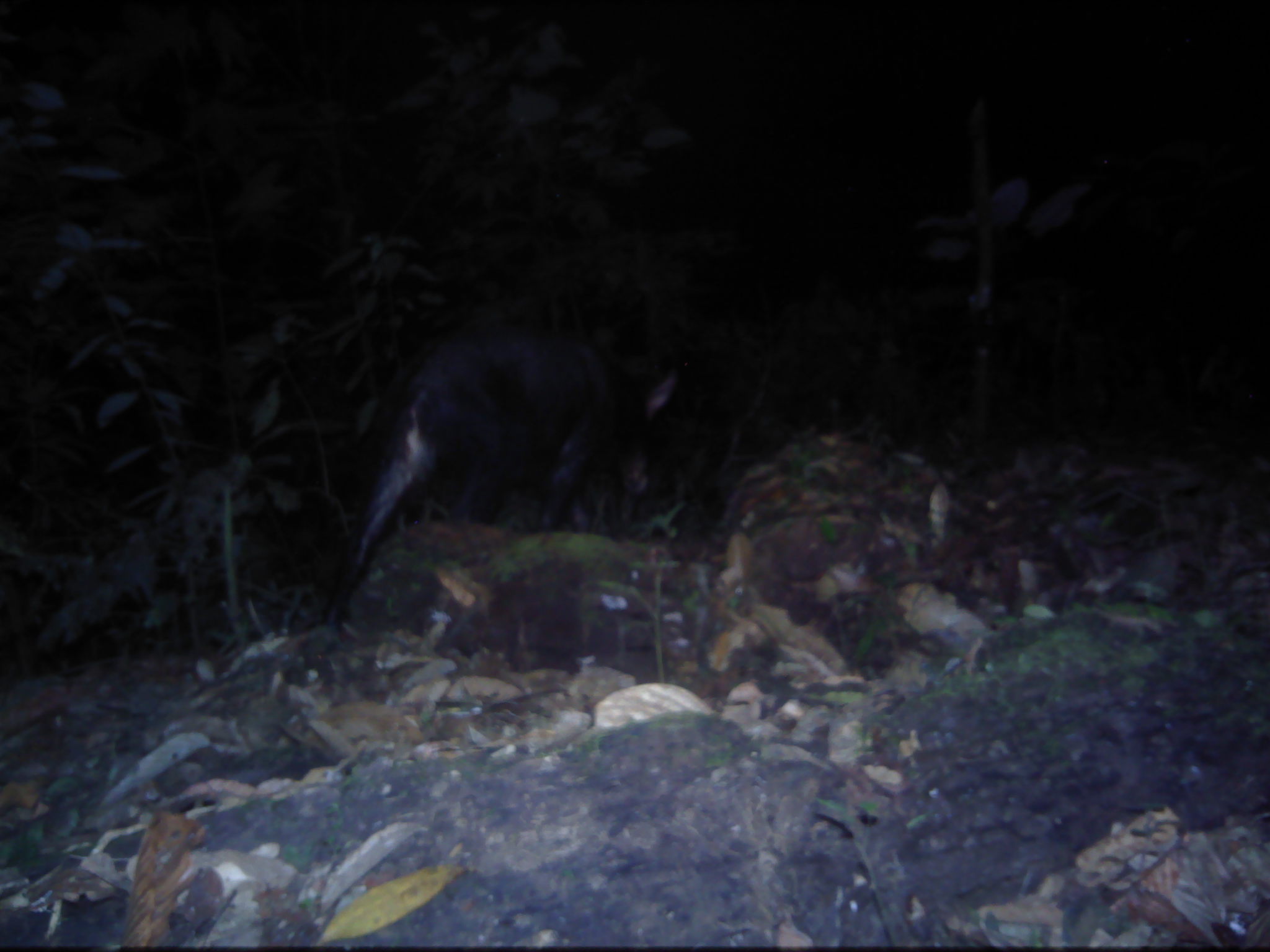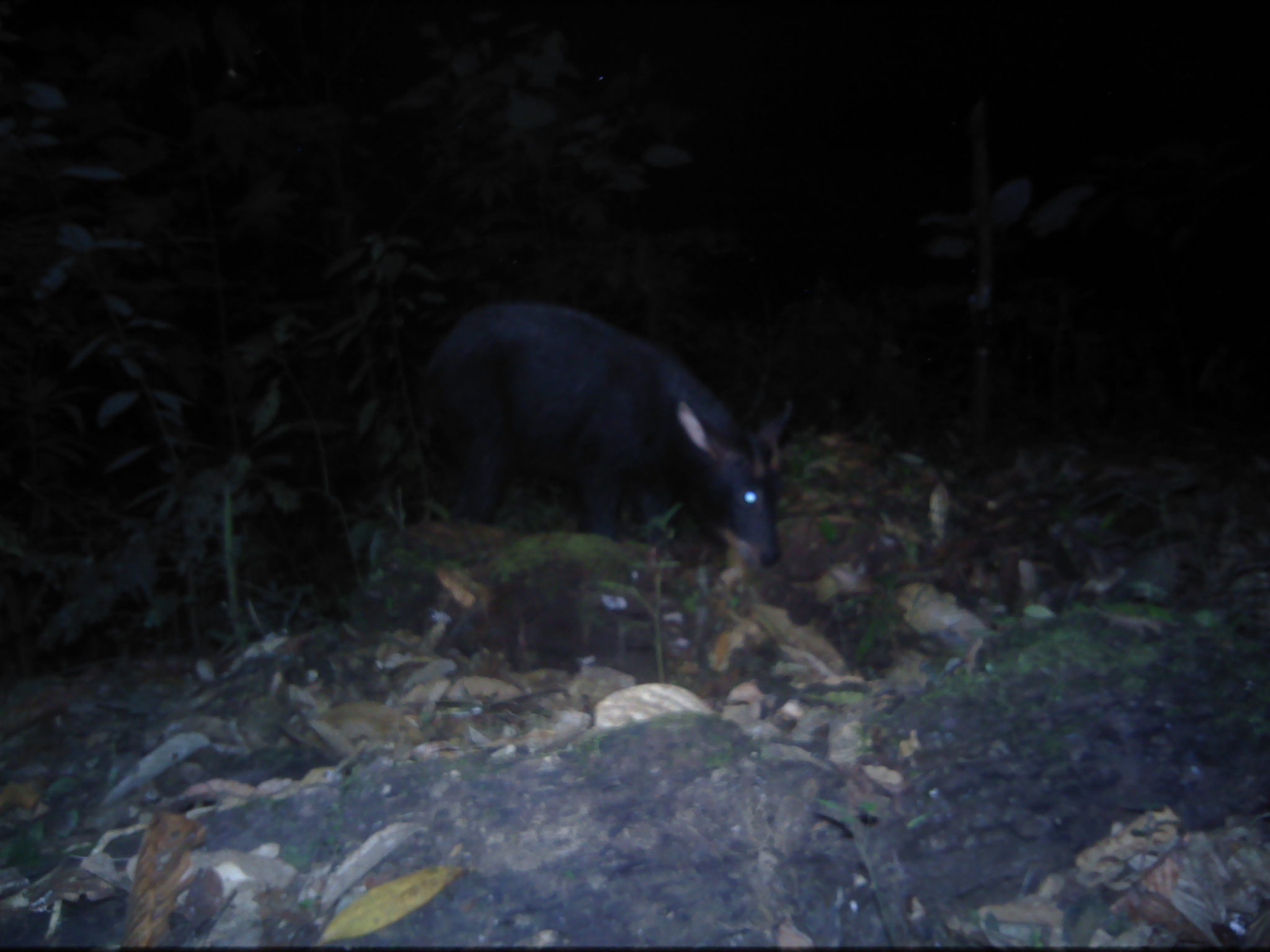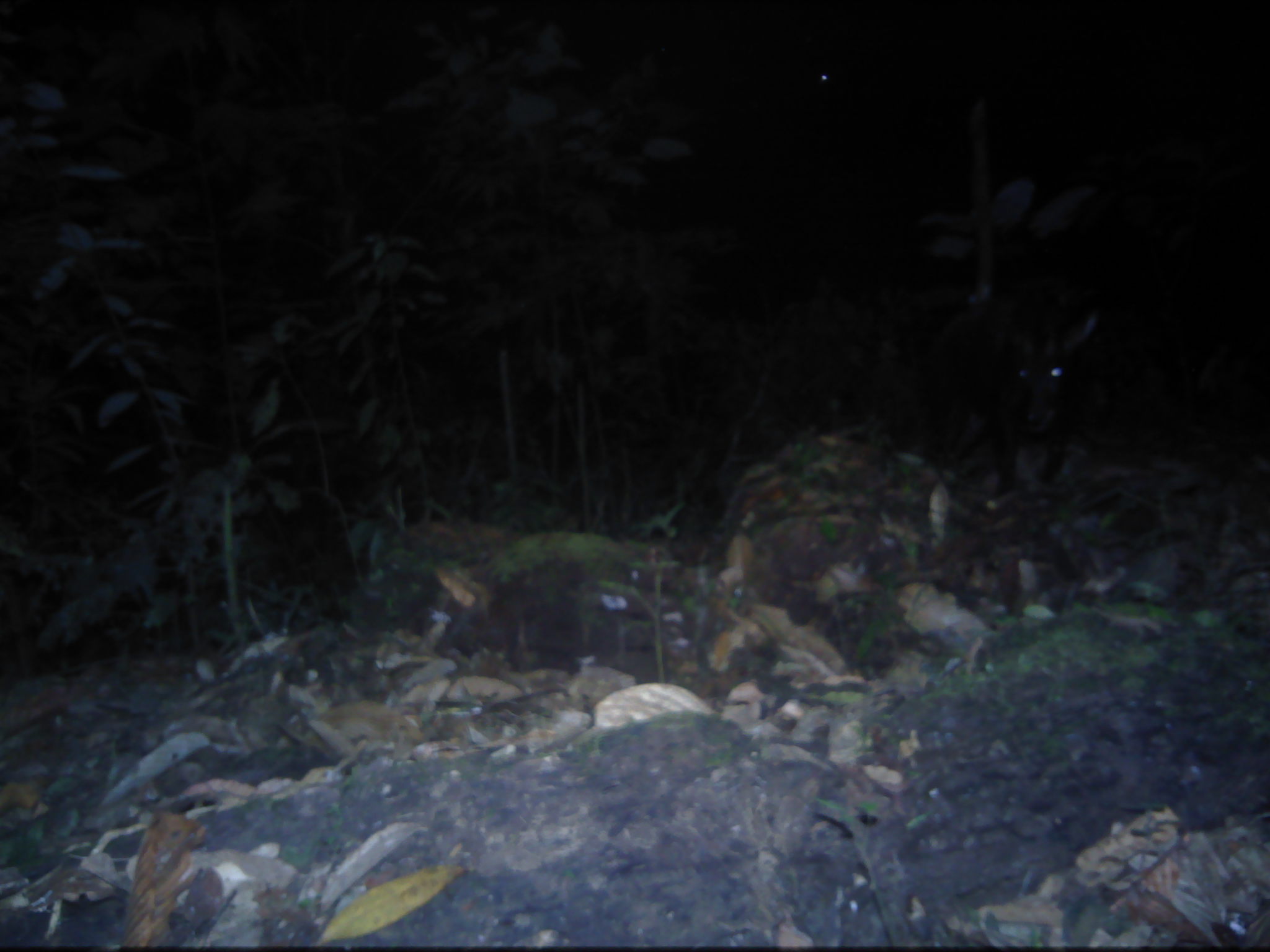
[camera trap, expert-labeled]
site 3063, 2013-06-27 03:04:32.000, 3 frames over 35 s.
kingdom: Animalia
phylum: Chordata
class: Mammalia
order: Artiodactyla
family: Bovidae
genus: Capricornis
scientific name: Capricornis sumatraensis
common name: southern serow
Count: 1.